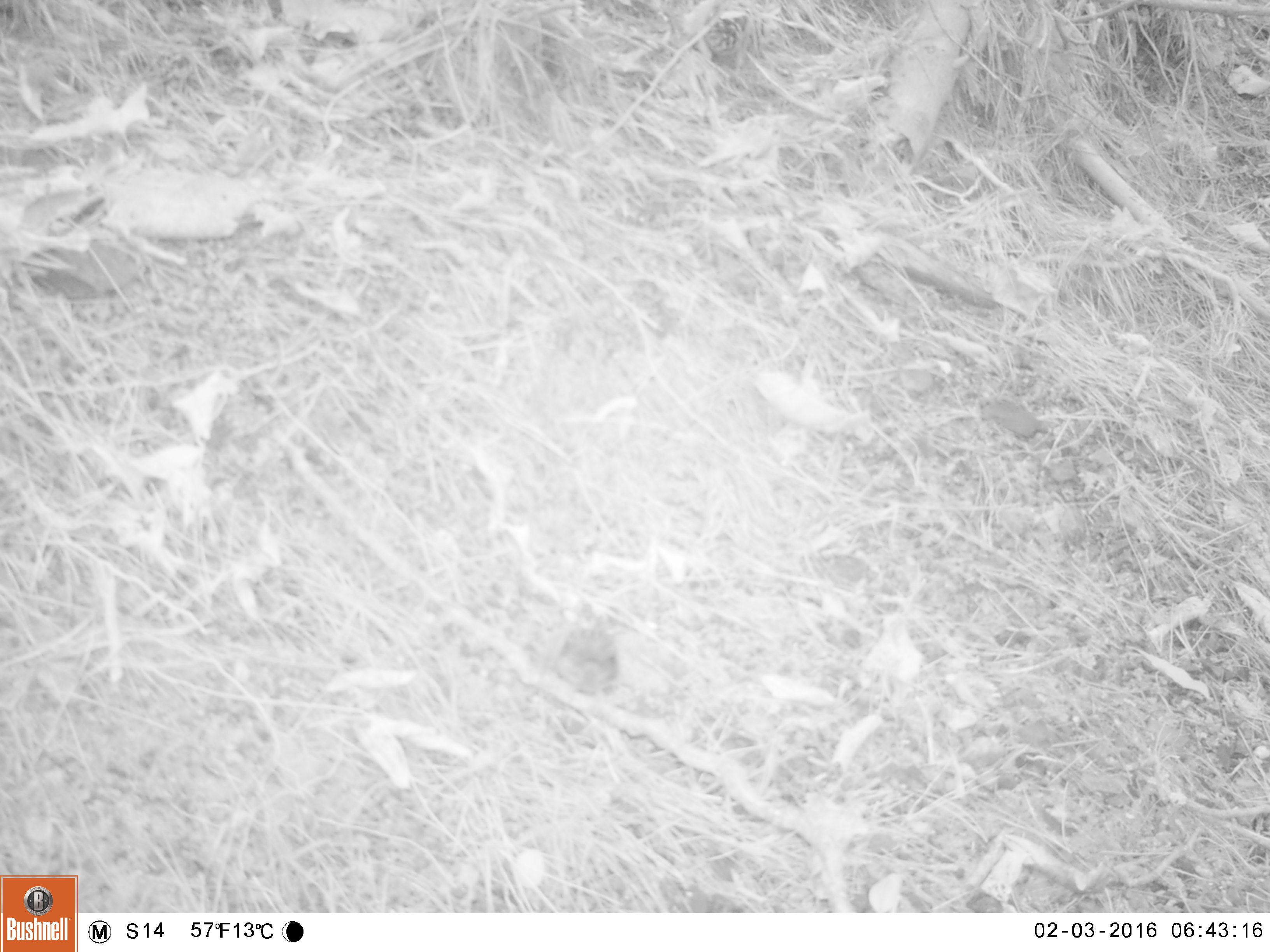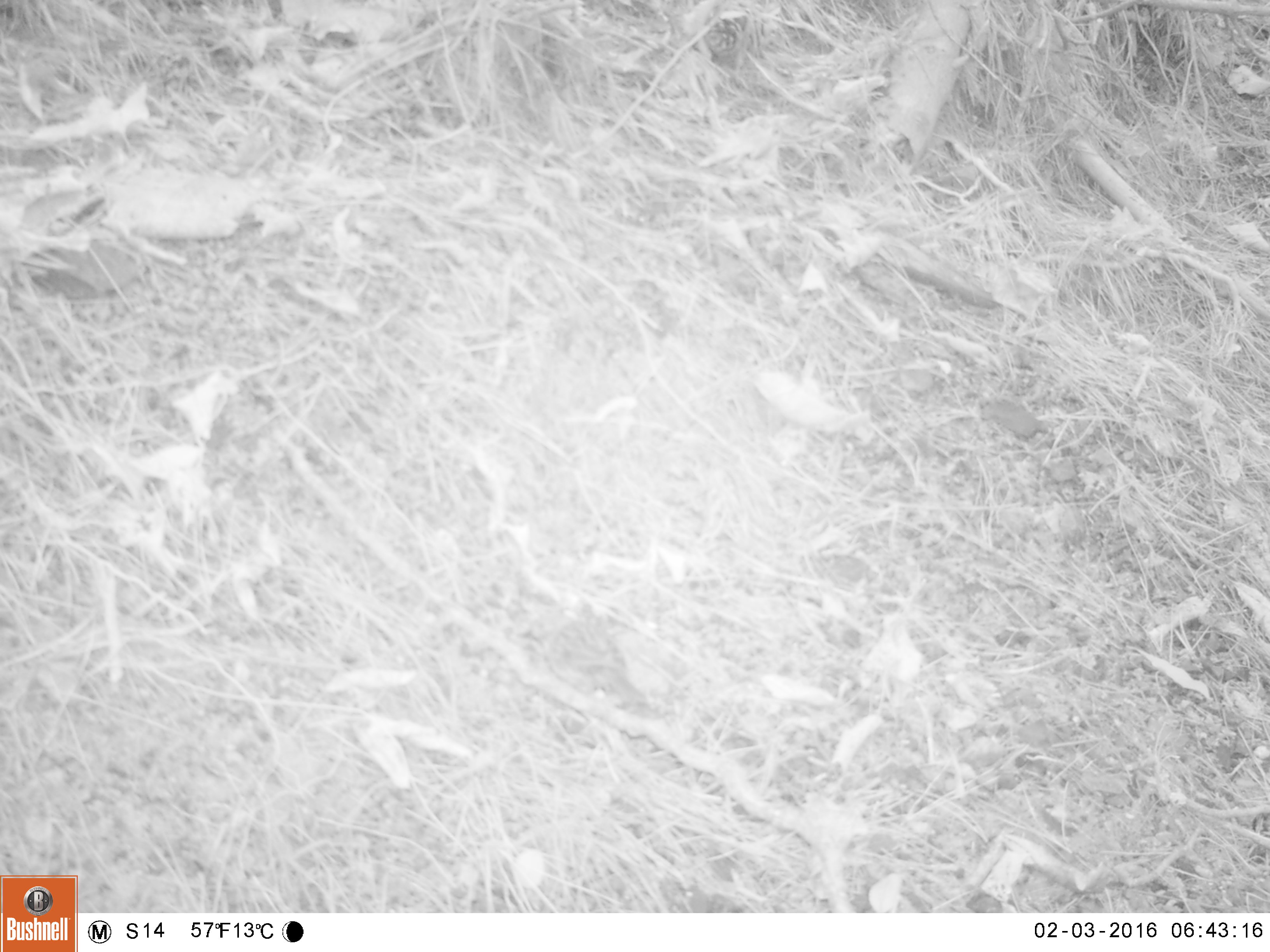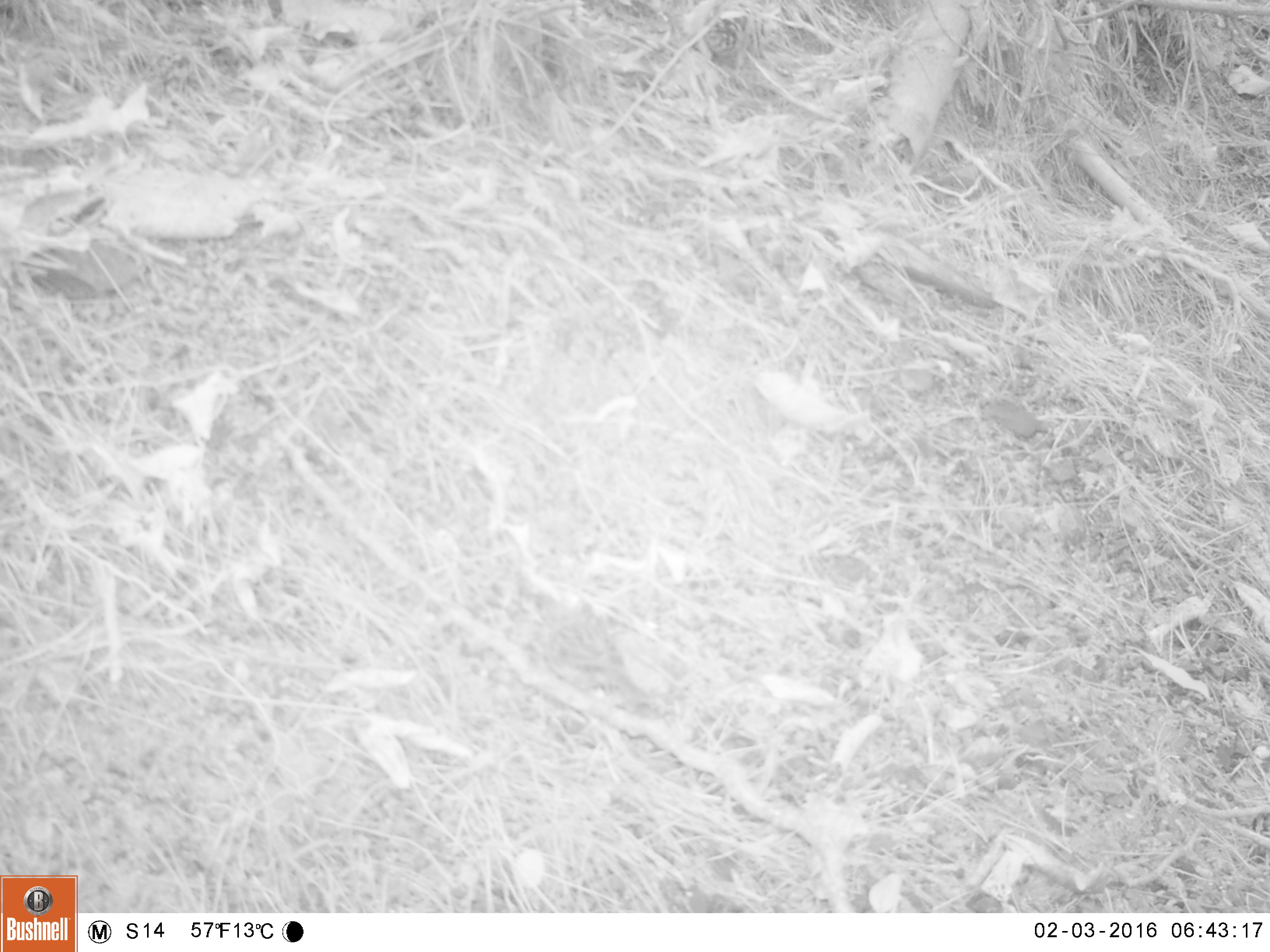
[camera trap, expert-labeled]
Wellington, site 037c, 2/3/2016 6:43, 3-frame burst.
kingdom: Animalia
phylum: Chordata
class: Aves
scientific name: Aves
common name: bird